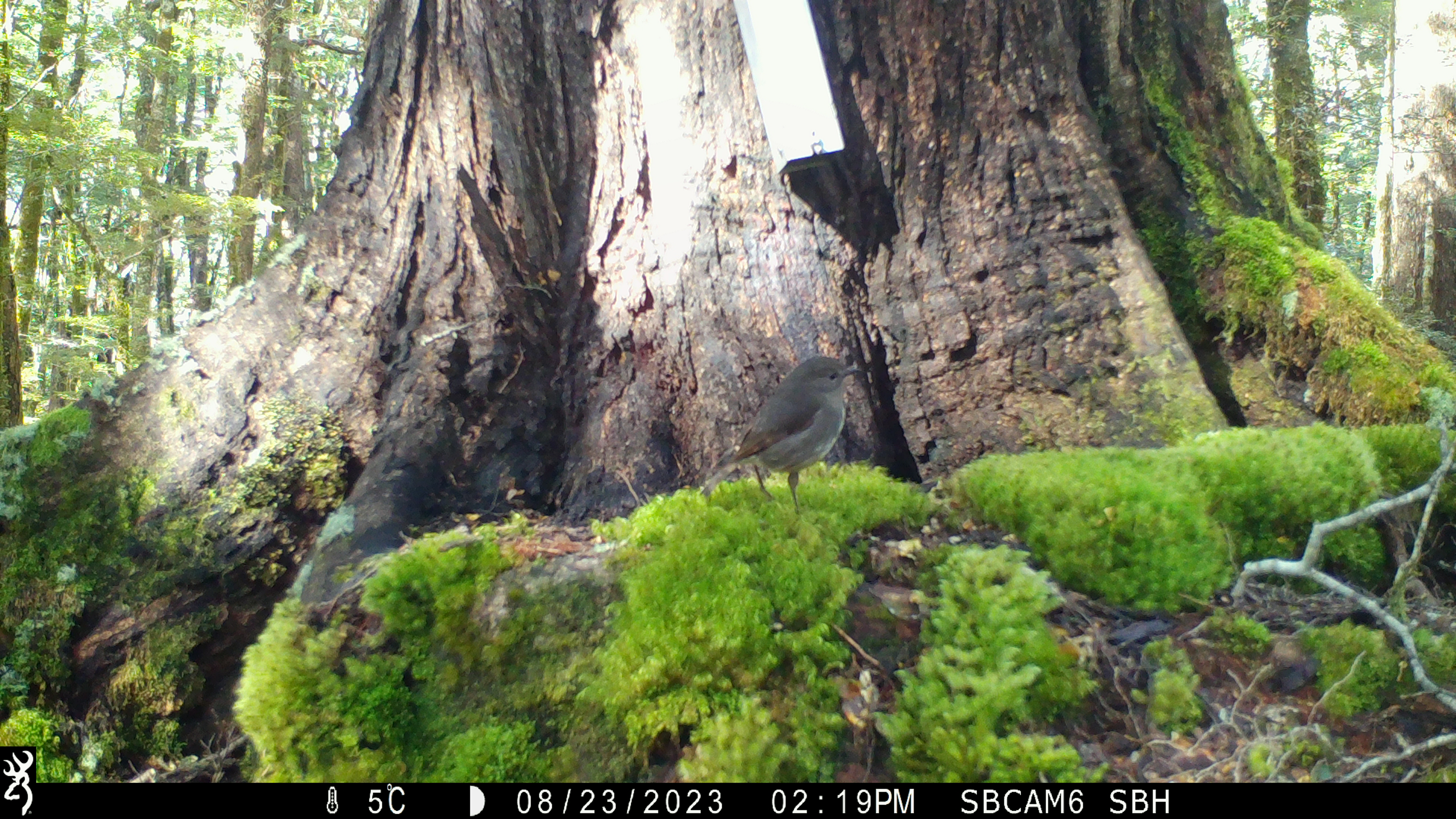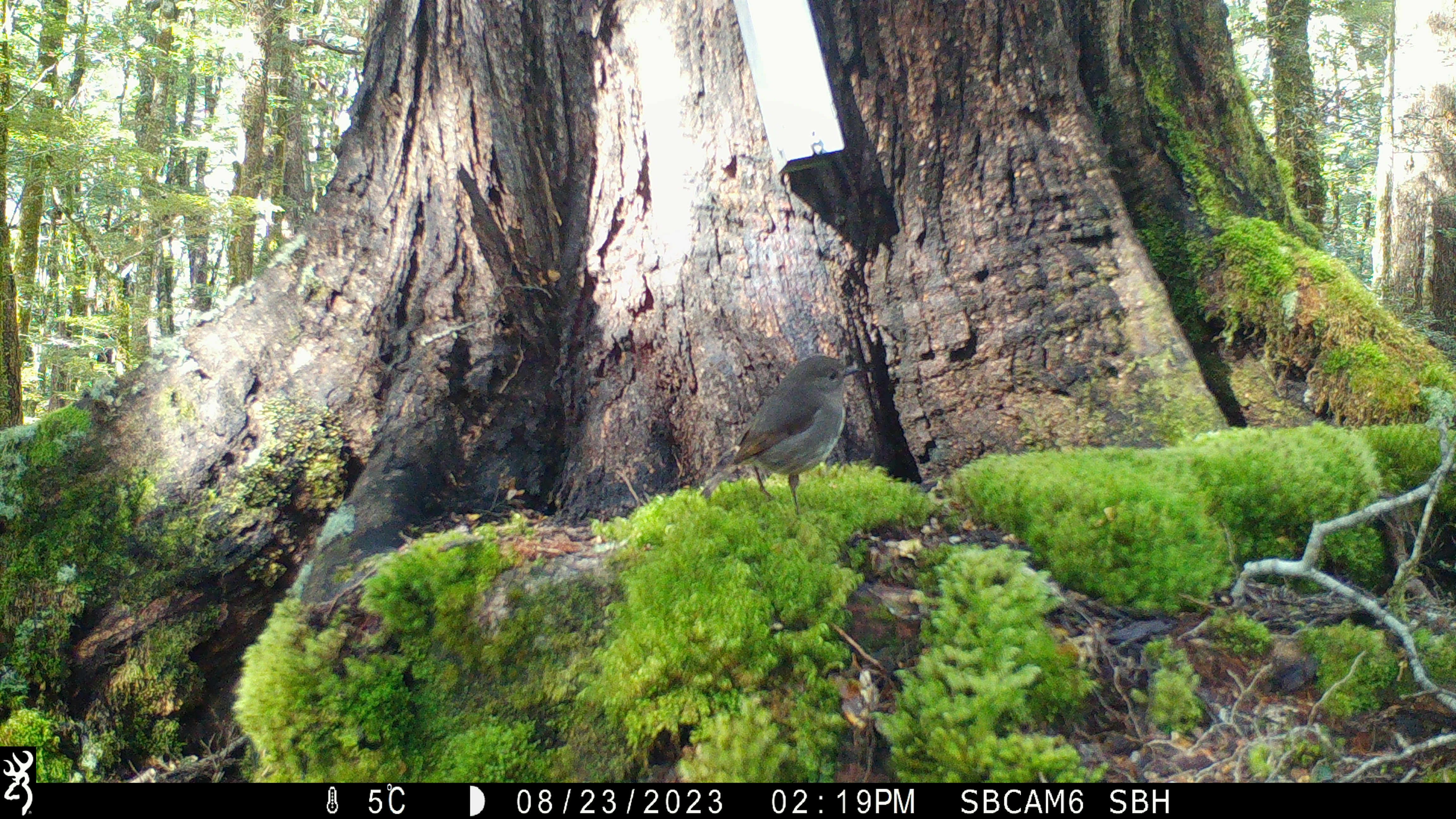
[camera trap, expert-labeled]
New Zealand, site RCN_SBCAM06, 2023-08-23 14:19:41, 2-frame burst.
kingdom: Animalia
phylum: Chordata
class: Aves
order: Passeriformes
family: Petroicidae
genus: Petroica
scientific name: Petroica australis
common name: new zealand robin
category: robin